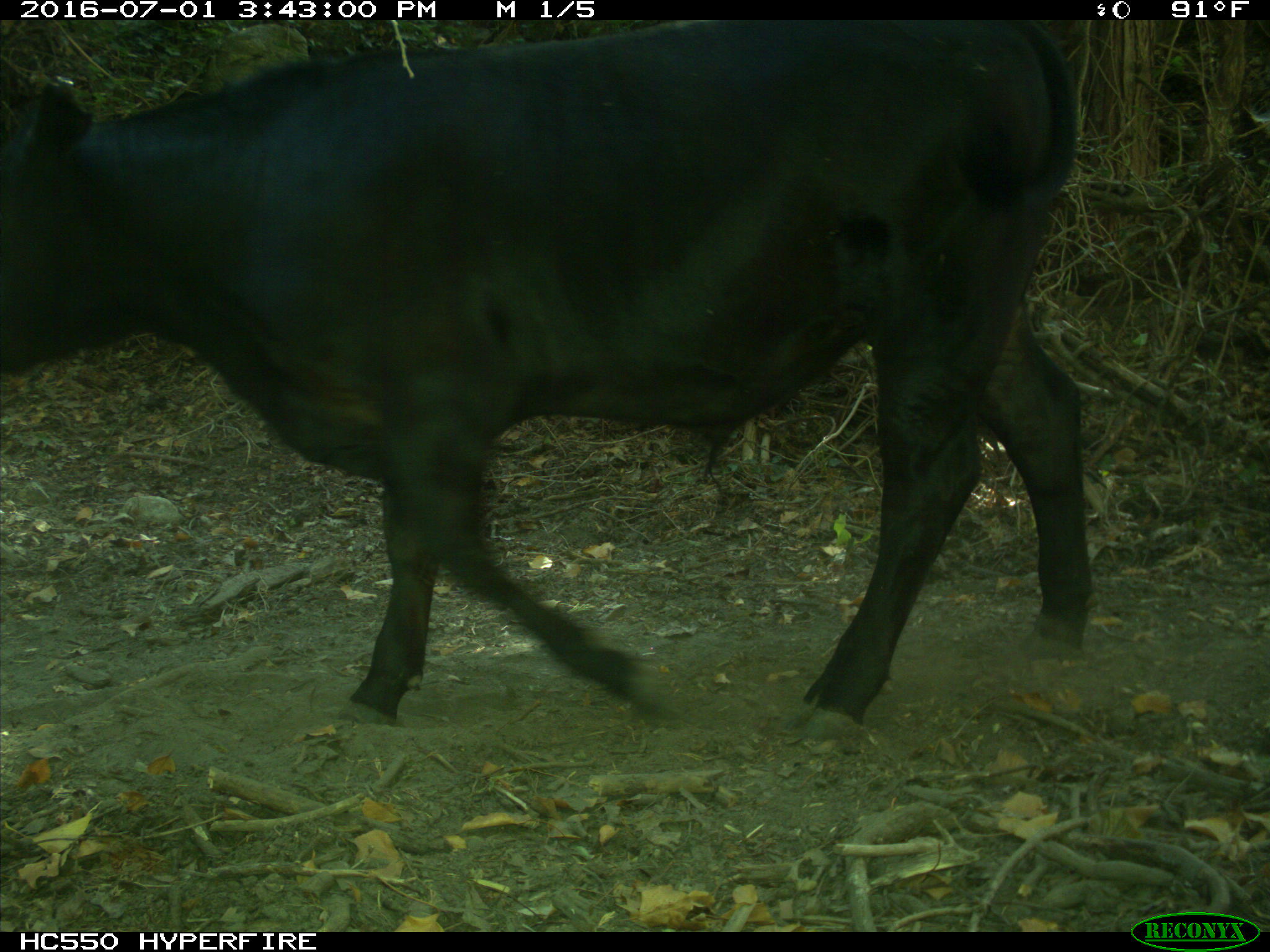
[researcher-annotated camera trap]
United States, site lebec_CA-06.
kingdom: Animalia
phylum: Chordata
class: Mammalia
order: Artiodactyla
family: Bovidae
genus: Bos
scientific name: Bos taurus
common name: domestic cow